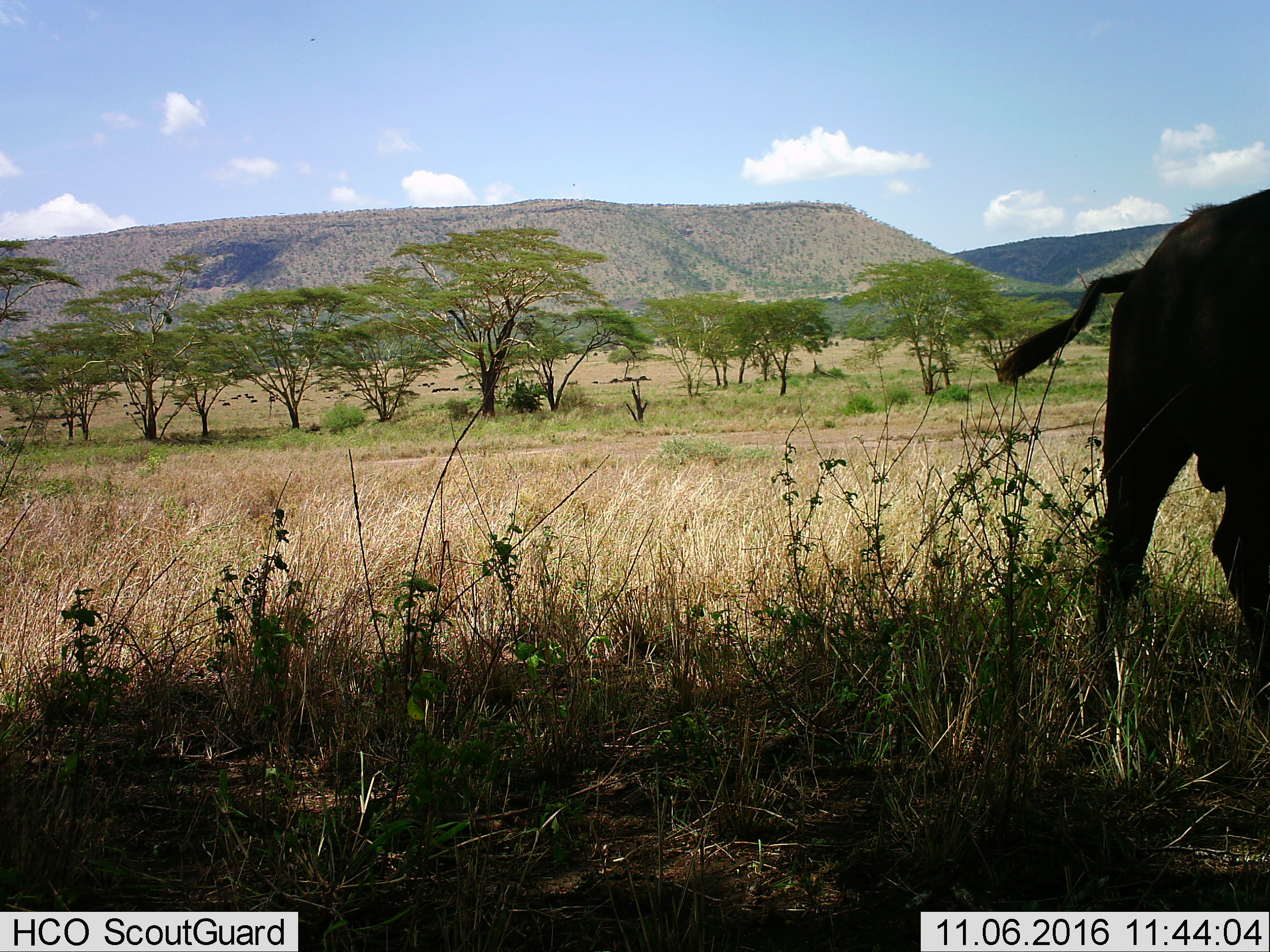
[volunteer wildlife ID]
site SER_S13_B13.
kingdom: Animalia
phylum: Chordata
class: Mammalia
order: Artiodactyla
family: Bovidae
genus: Syncerus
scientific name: Syncerus caffer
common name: african buffalo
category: buffalo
Buffalo (african buffalo) (Syncerus caffer), count 1. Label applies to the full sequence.